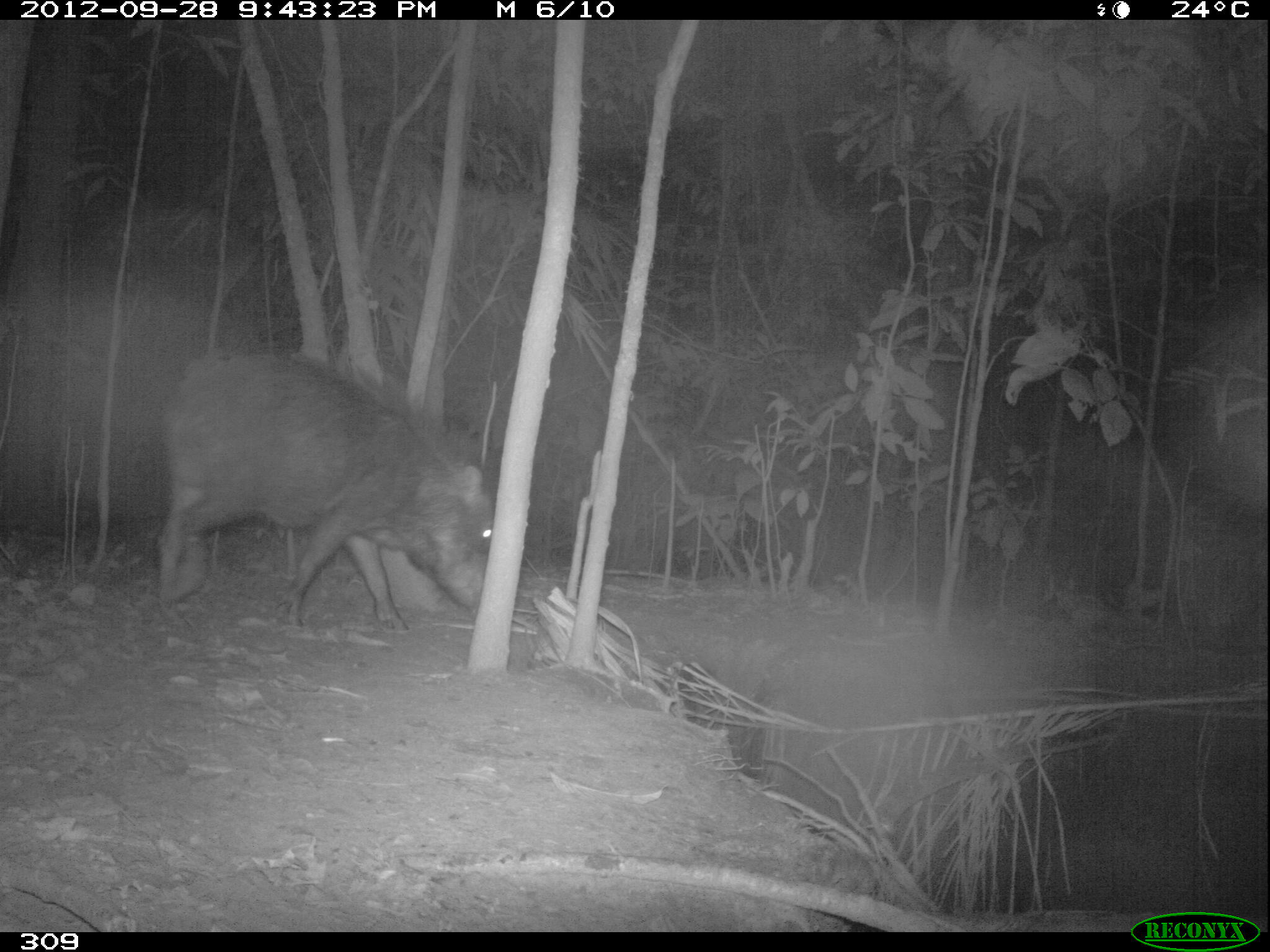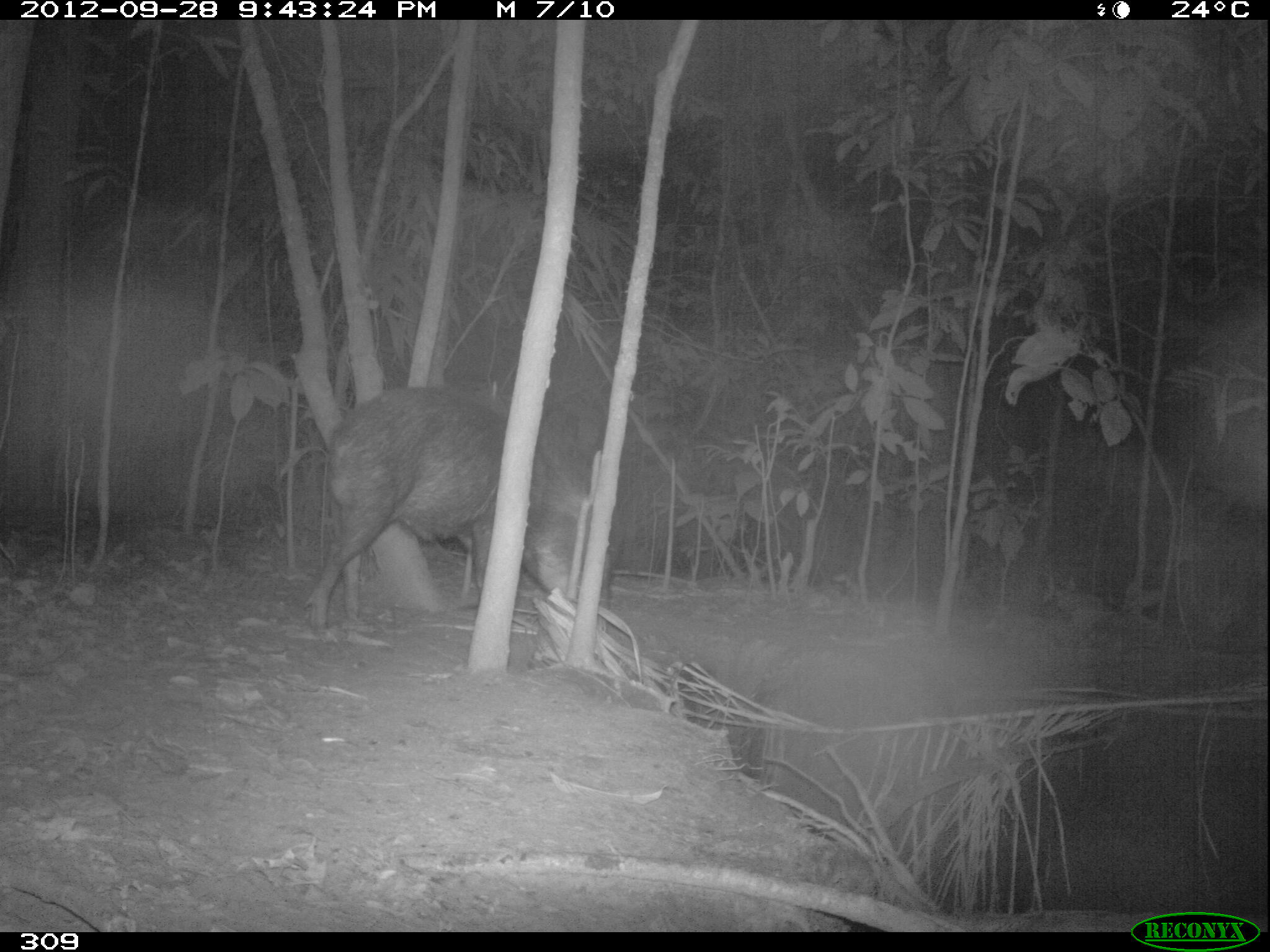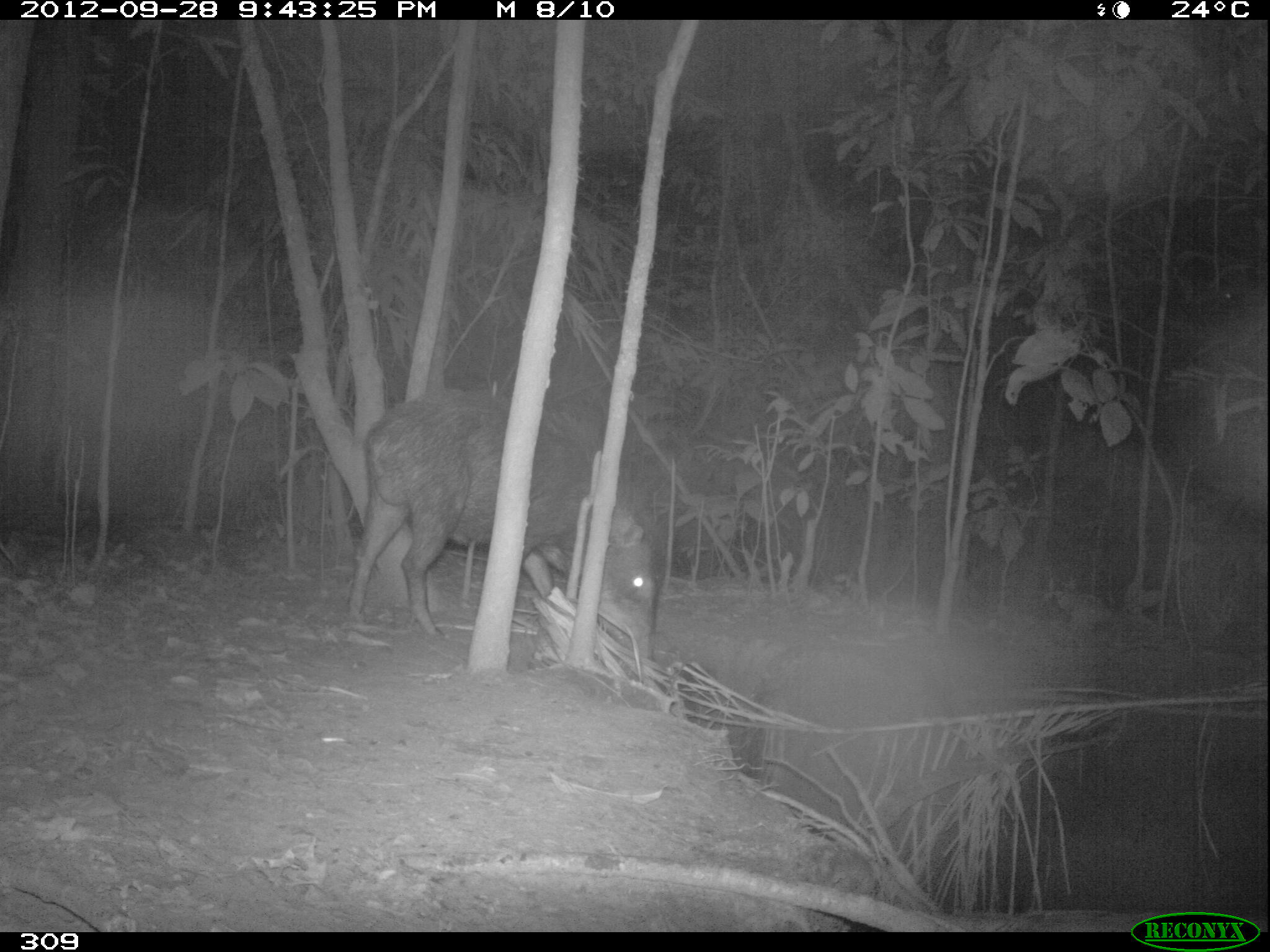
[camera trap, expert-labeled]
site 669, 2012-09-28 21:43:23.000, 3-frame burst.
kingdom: Animalia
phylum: Chordata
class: Mammalia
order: Artiodactyla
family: Tayassuidae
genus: Tayassu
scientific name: Tayassu pecari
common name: white-lipped peccary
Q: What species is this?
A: Tayassu pecari (white-lipped peccary).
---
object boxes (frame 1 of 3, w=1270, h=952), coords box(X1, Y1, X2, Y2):
tayassu pecari: box(154, 346, 493, 628)